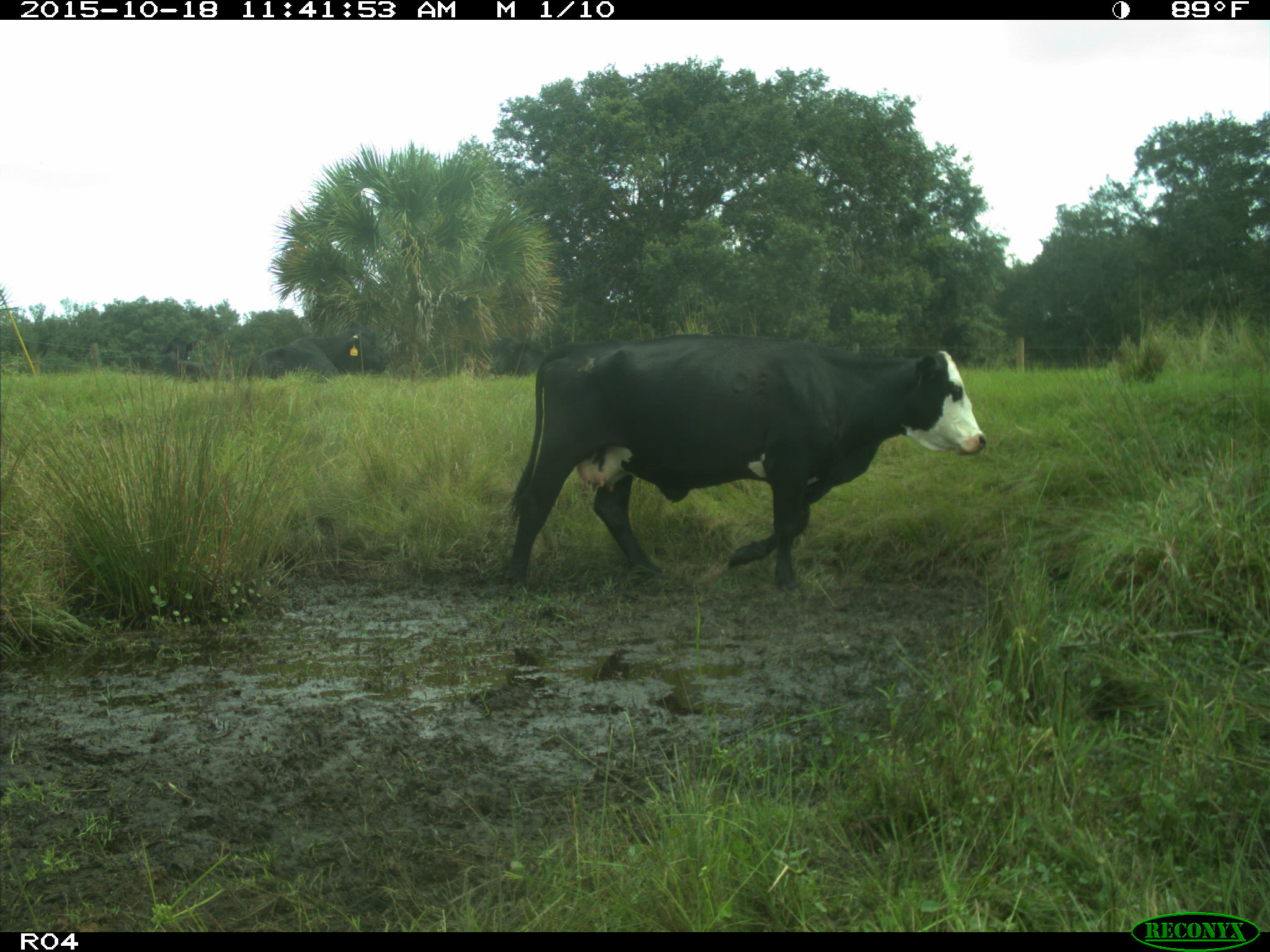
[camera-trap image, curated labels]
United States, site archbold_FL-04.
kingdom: Animalia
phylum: Chordata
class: Mammalia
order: Artiodactyla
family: Bovidae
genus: Bos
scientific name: Bos taurus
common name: domestic cow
Bos taurus (domestic cow).